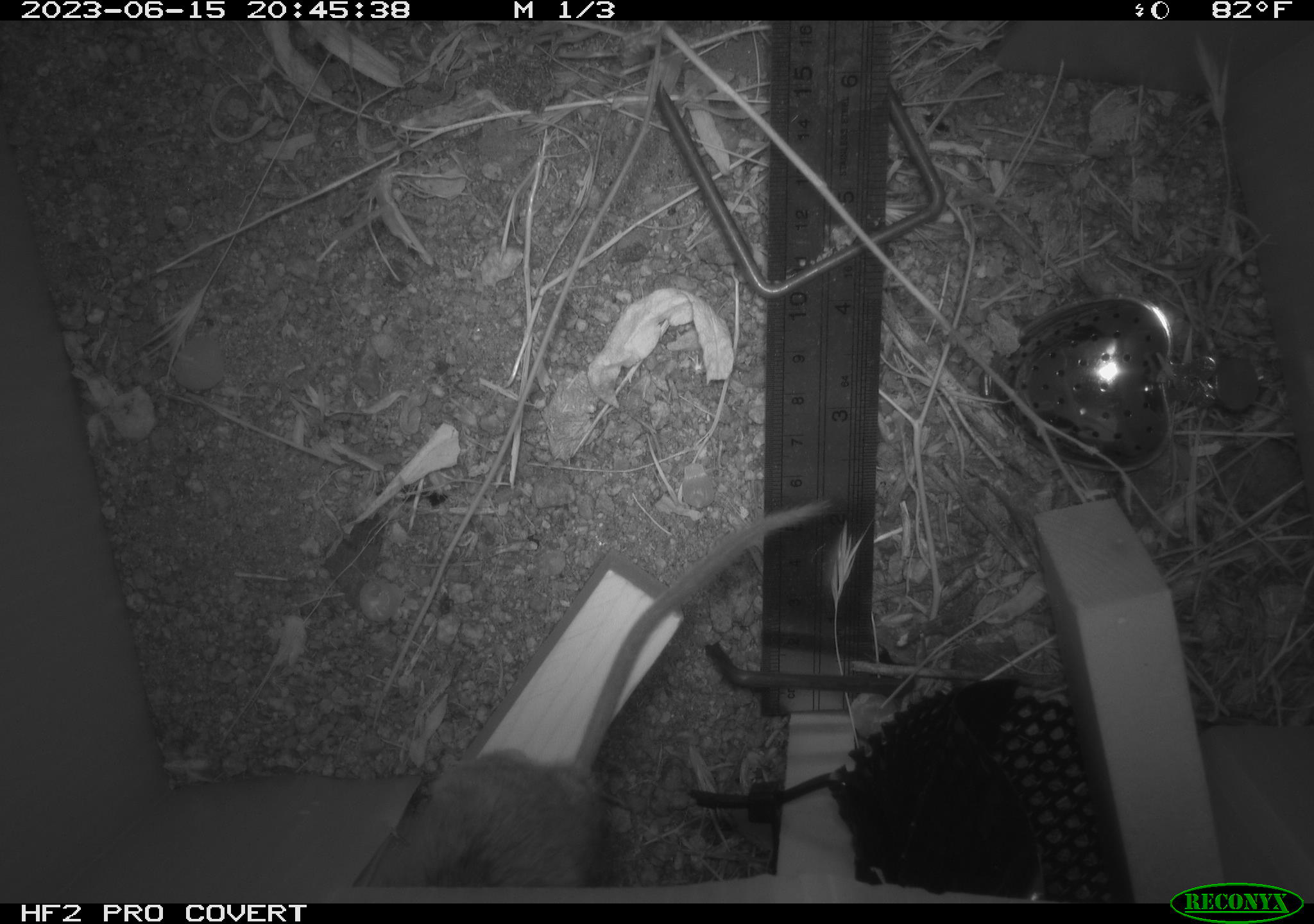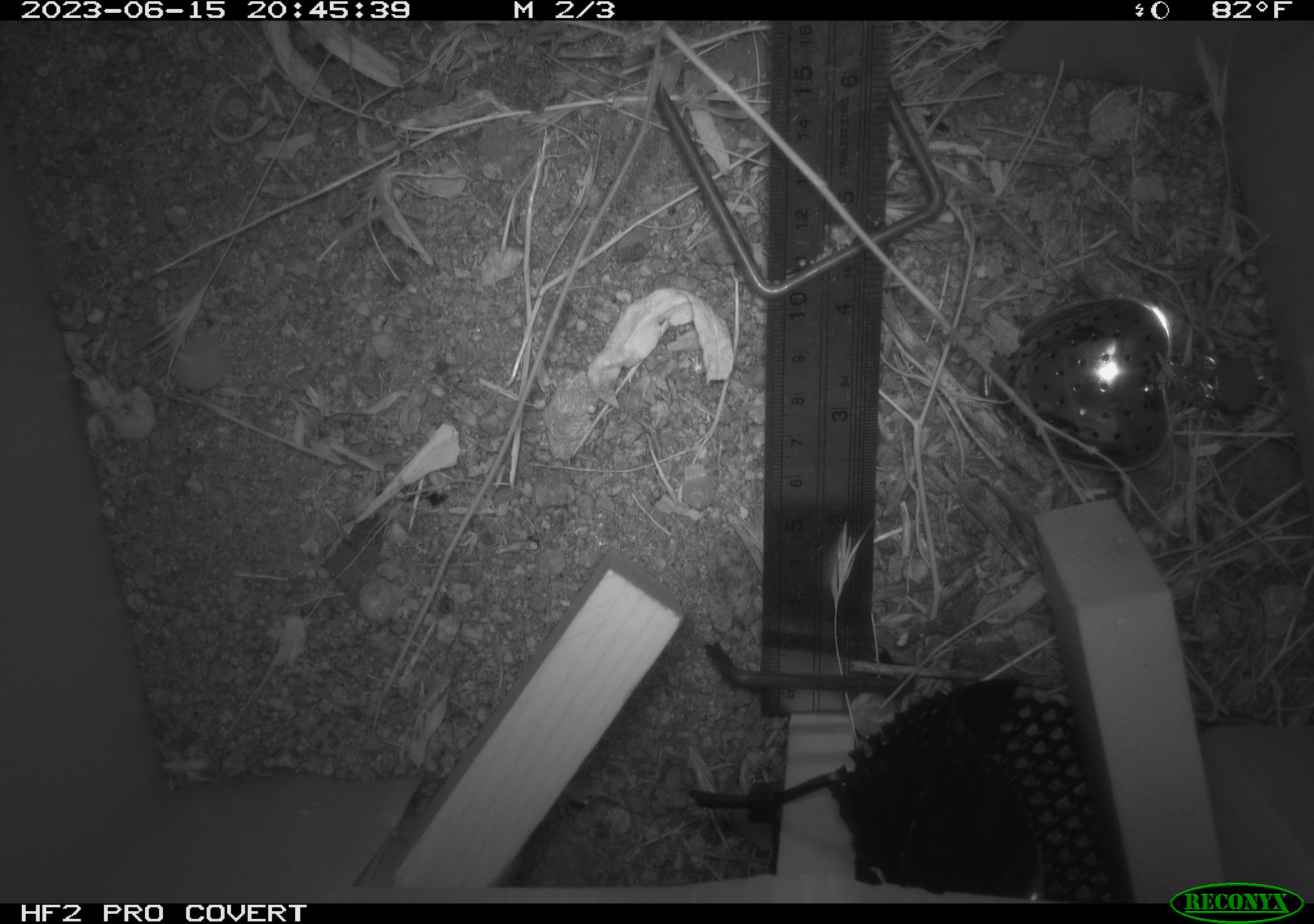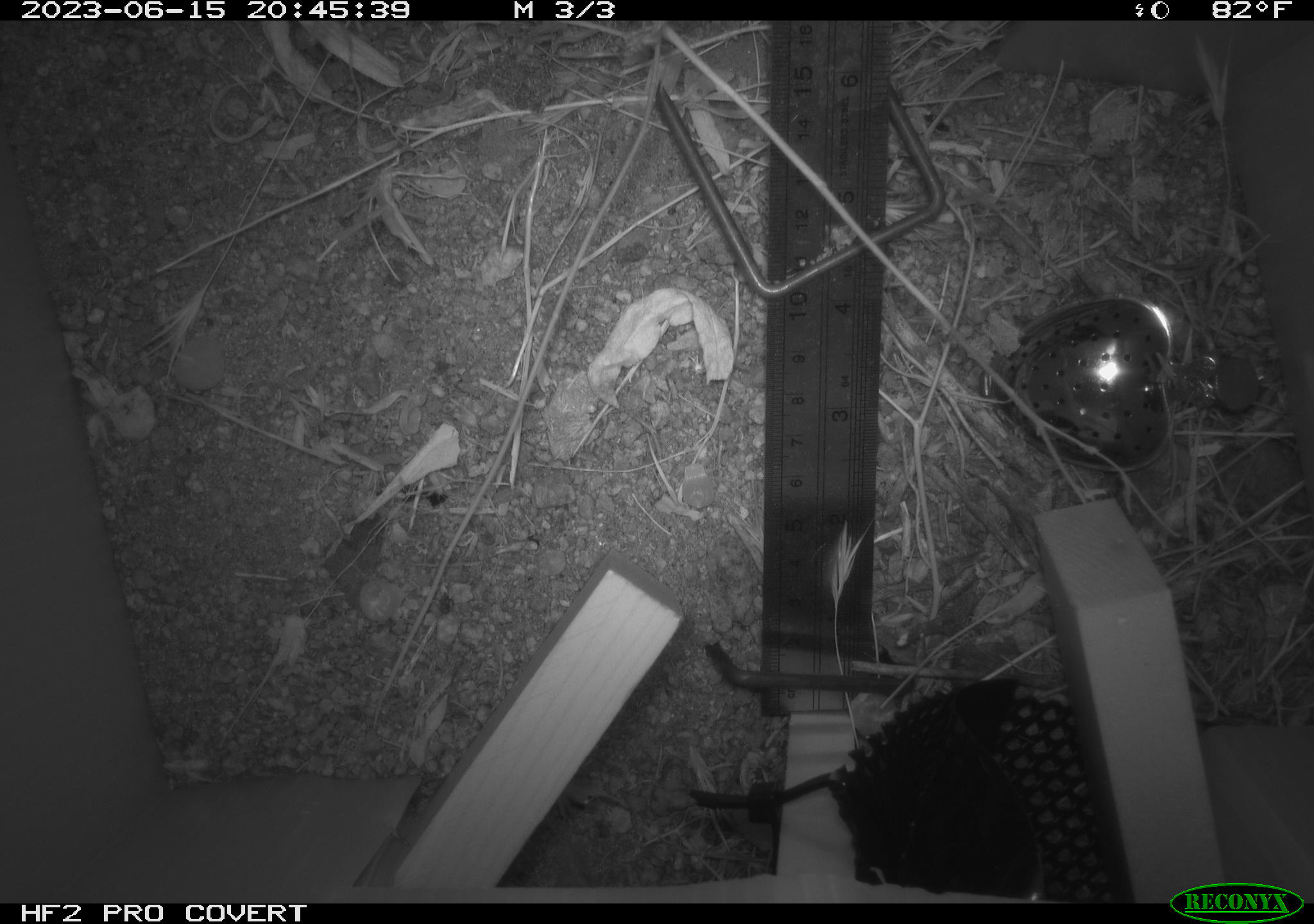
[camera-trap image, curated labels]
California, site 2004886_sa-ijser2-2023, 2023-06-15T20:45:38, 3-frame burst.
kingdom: Animalia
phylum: Chordata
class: Mammalia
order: Rodentia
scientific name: Rodentia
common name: mouse species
Mouse species (Rodentia).